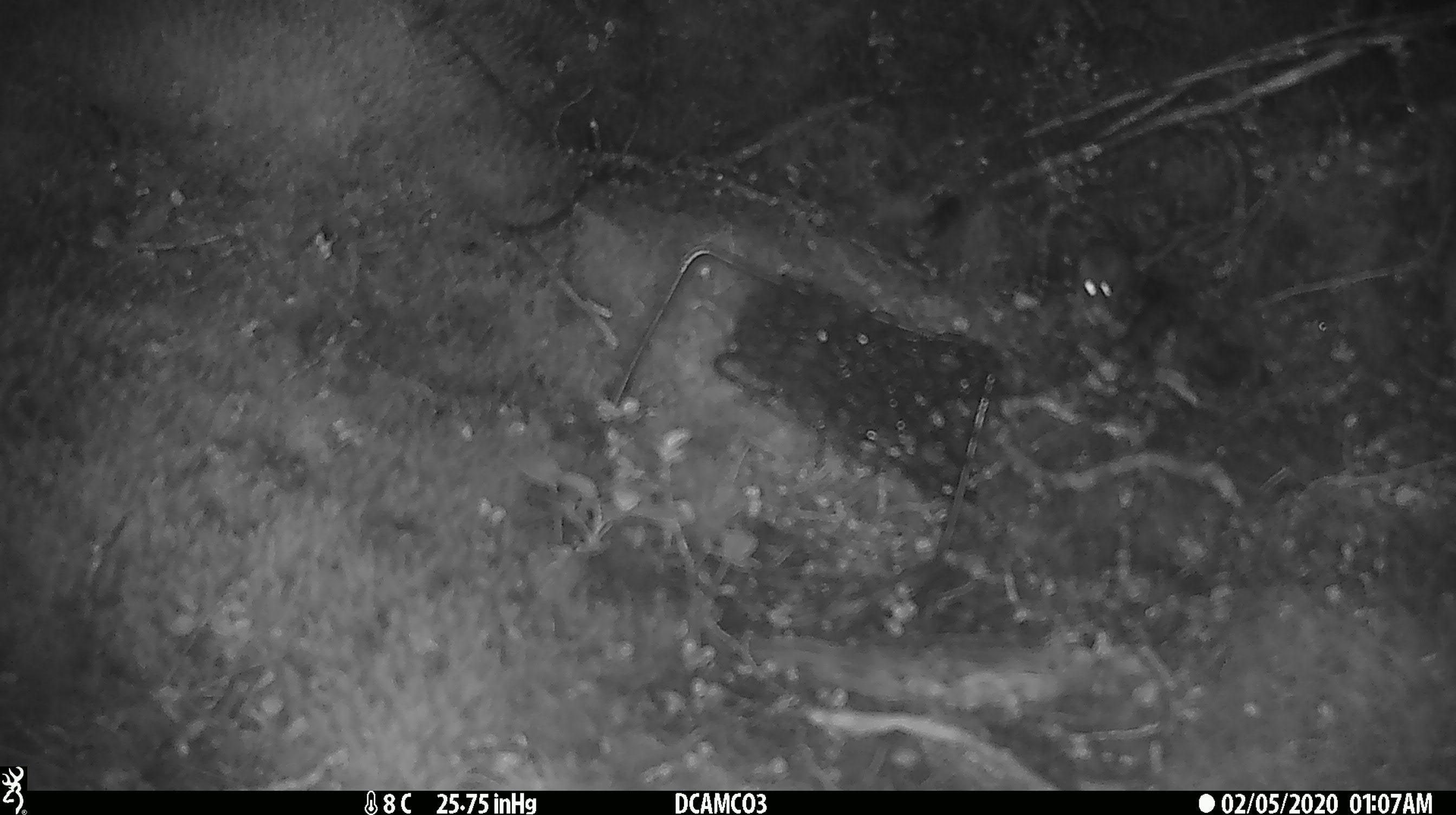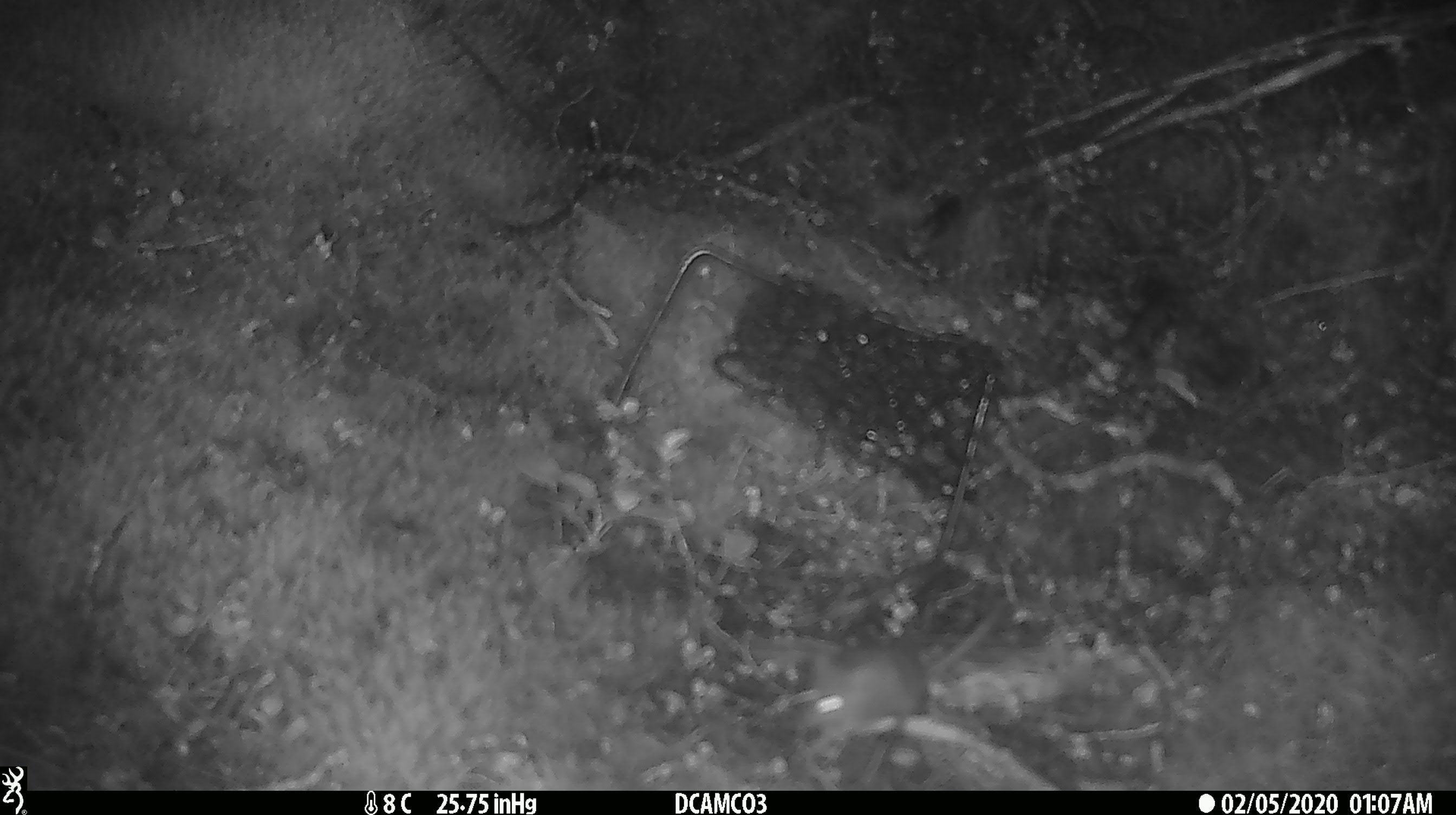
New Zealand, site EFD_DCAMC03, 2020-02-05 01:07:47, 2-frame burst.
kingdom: Animalia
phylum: Chordata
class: Mammalia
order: Rodentia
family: Muridae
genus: Mus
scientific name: Mus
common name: mouse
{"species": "mouse (Mus)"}